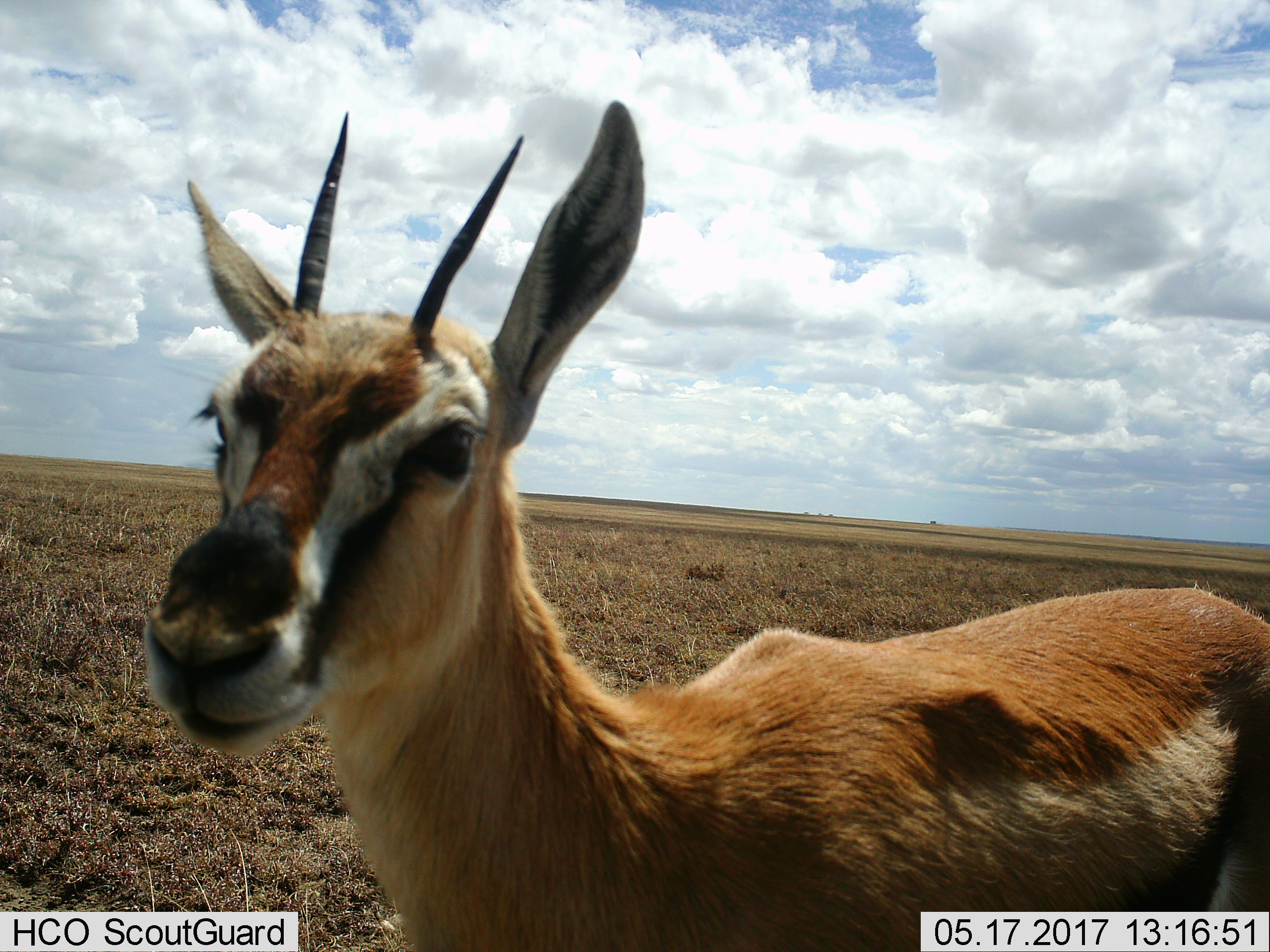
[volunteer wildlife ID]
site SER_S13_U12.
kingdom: Animalia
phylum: Chordata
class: Mammalia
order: Artiodactyla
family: Bovidae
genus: Eudorcas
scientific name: Eudorcas thomsonii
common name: thomson's gazelle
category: gazellethomsons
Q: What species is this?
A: Gazellethomsons (thomson's gazelle) (Eudorcas thomsonii).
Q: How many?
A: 1.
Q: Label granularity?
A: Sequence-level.